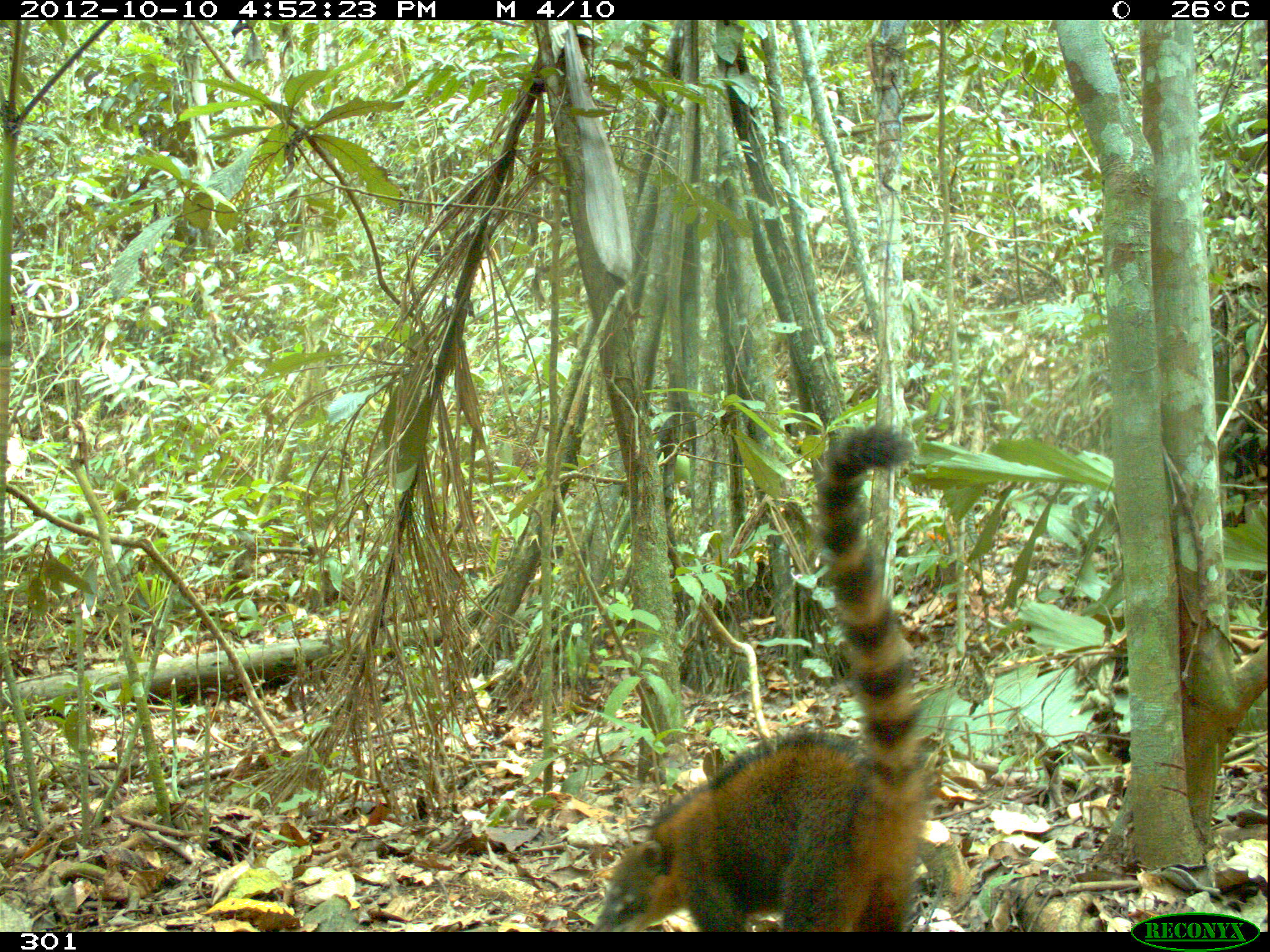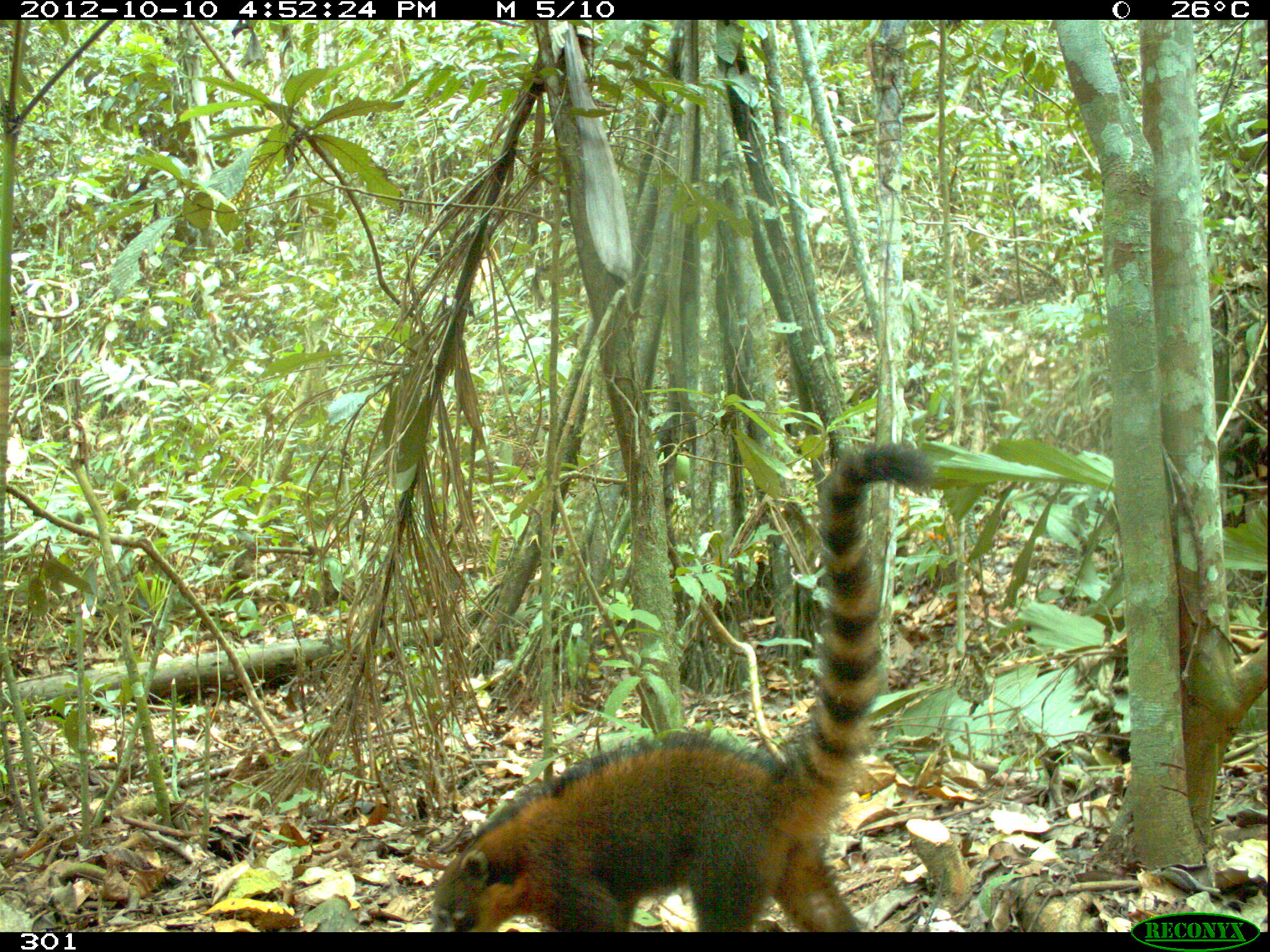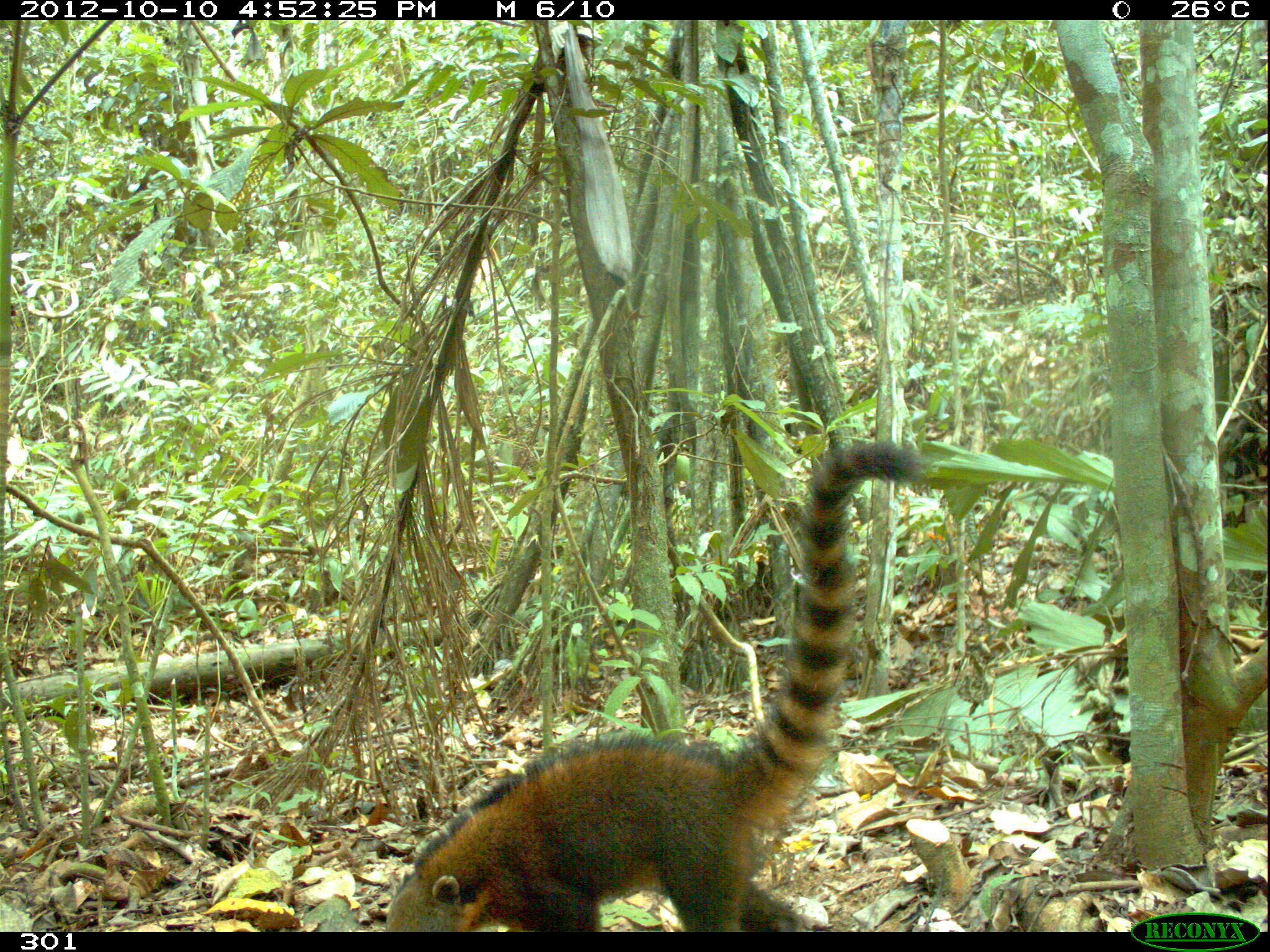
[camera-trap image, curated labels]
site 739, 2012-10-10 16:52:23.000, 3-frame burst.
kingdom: Animalia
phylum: Chordata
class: Mammalia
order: Carnivora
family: Procyonidae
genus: Nasua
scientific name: Nasua nasua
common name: south american coati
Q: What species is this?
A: Nasua nasua (south american coati).